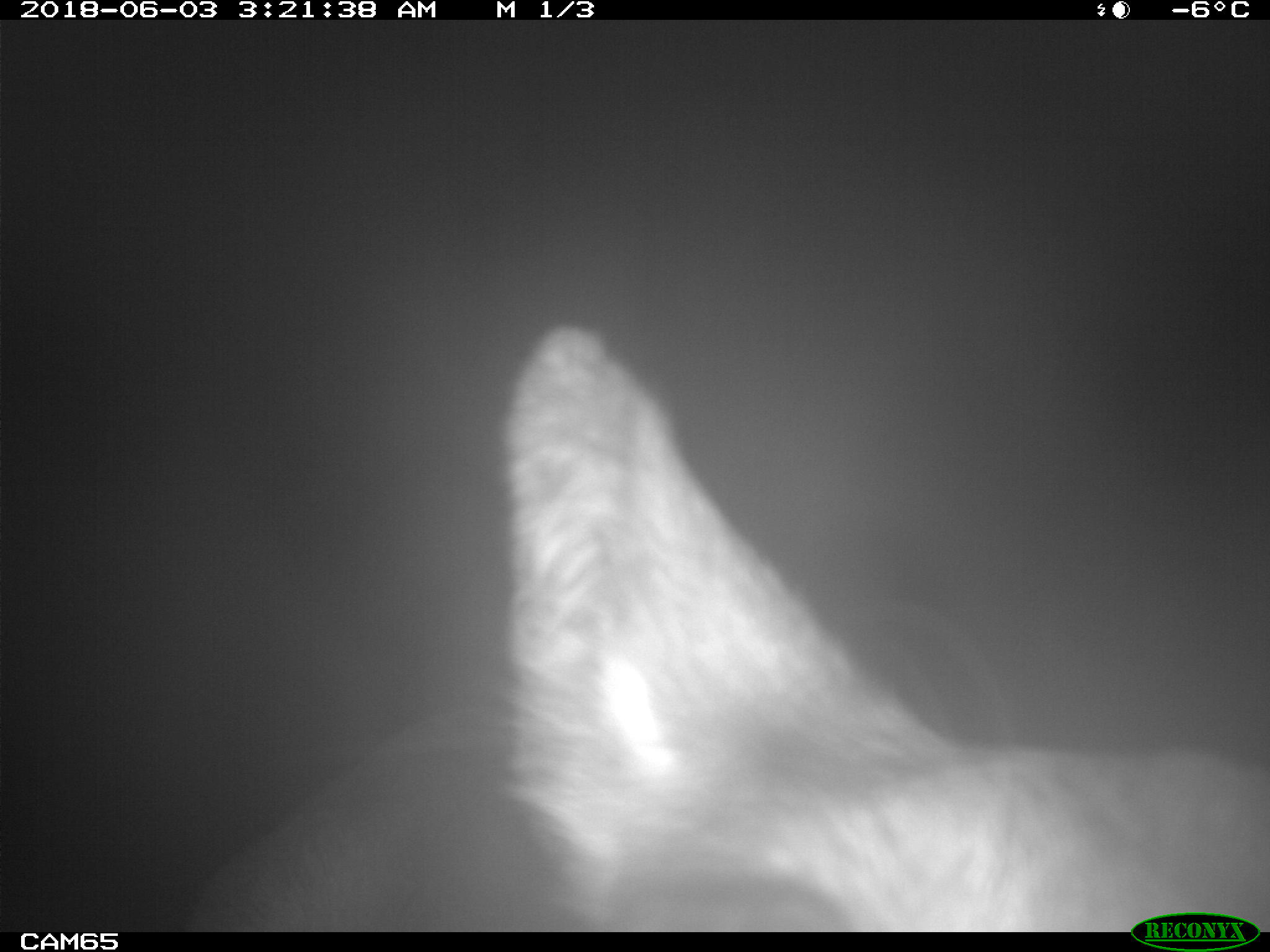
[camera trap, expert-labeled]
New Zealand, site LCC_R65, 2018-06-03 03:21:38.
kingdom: Animalia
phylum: Chordata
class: Mammalia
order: Artiodactyla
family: Cervidae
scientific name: Cervidae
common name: deer